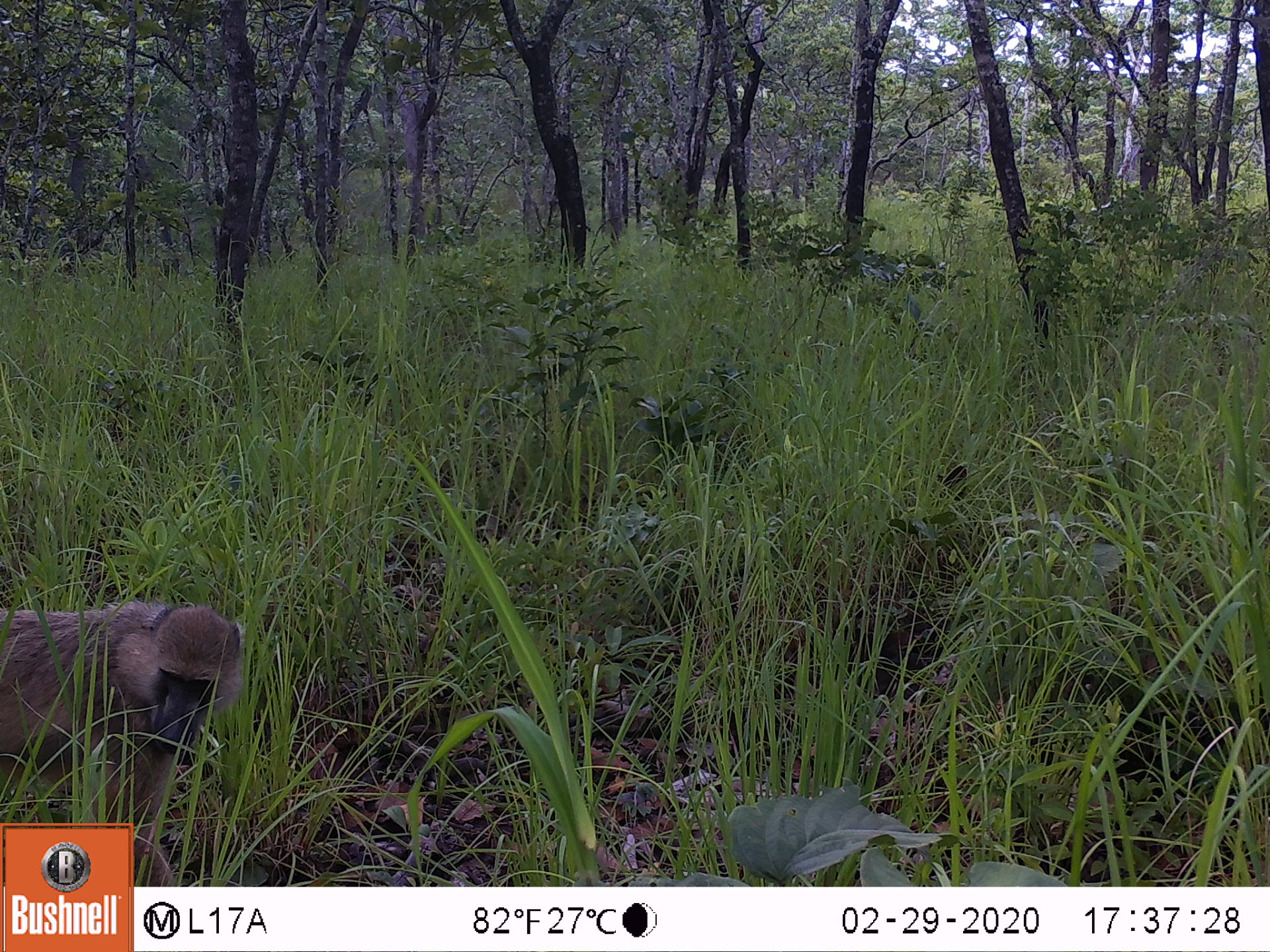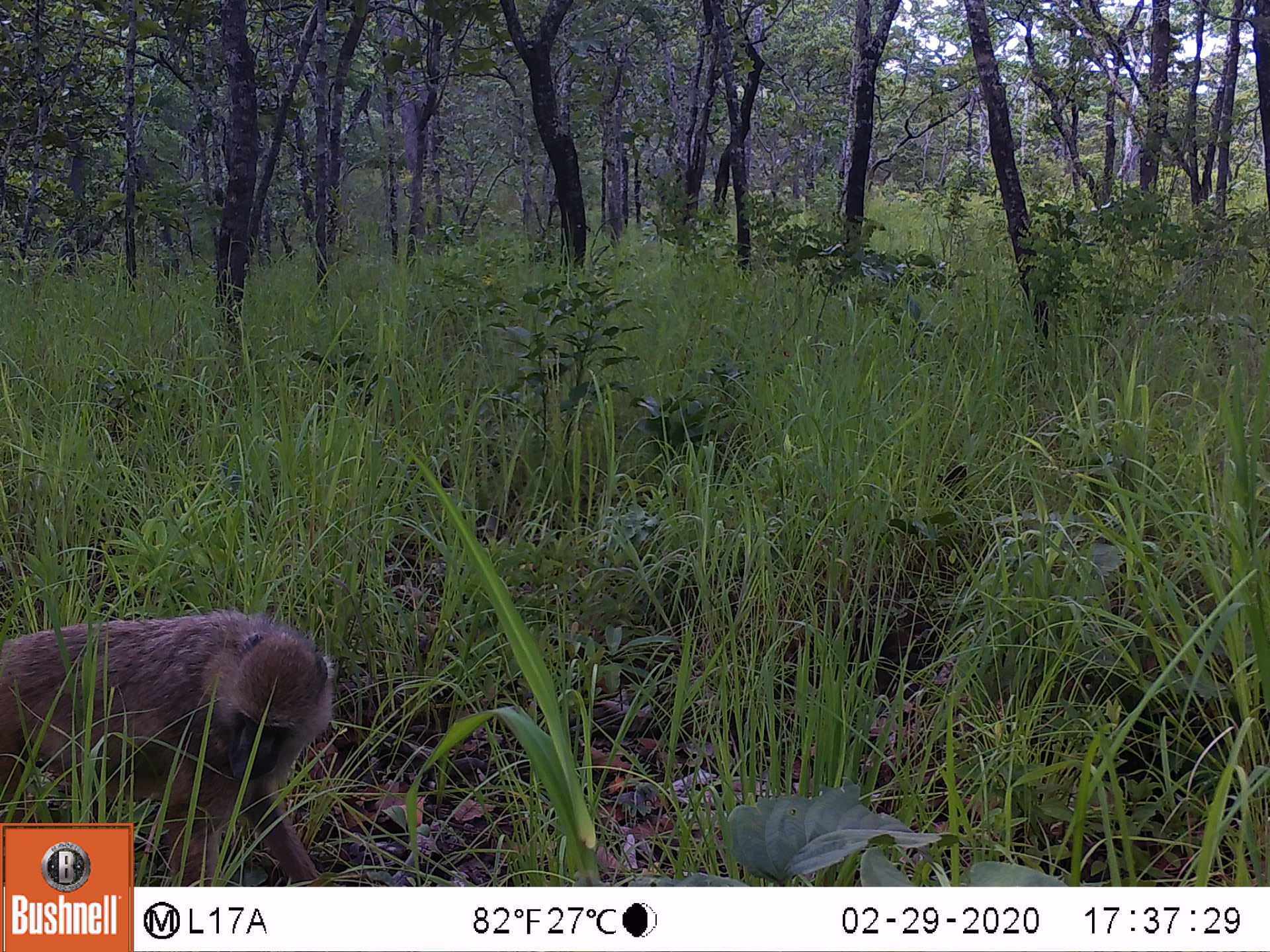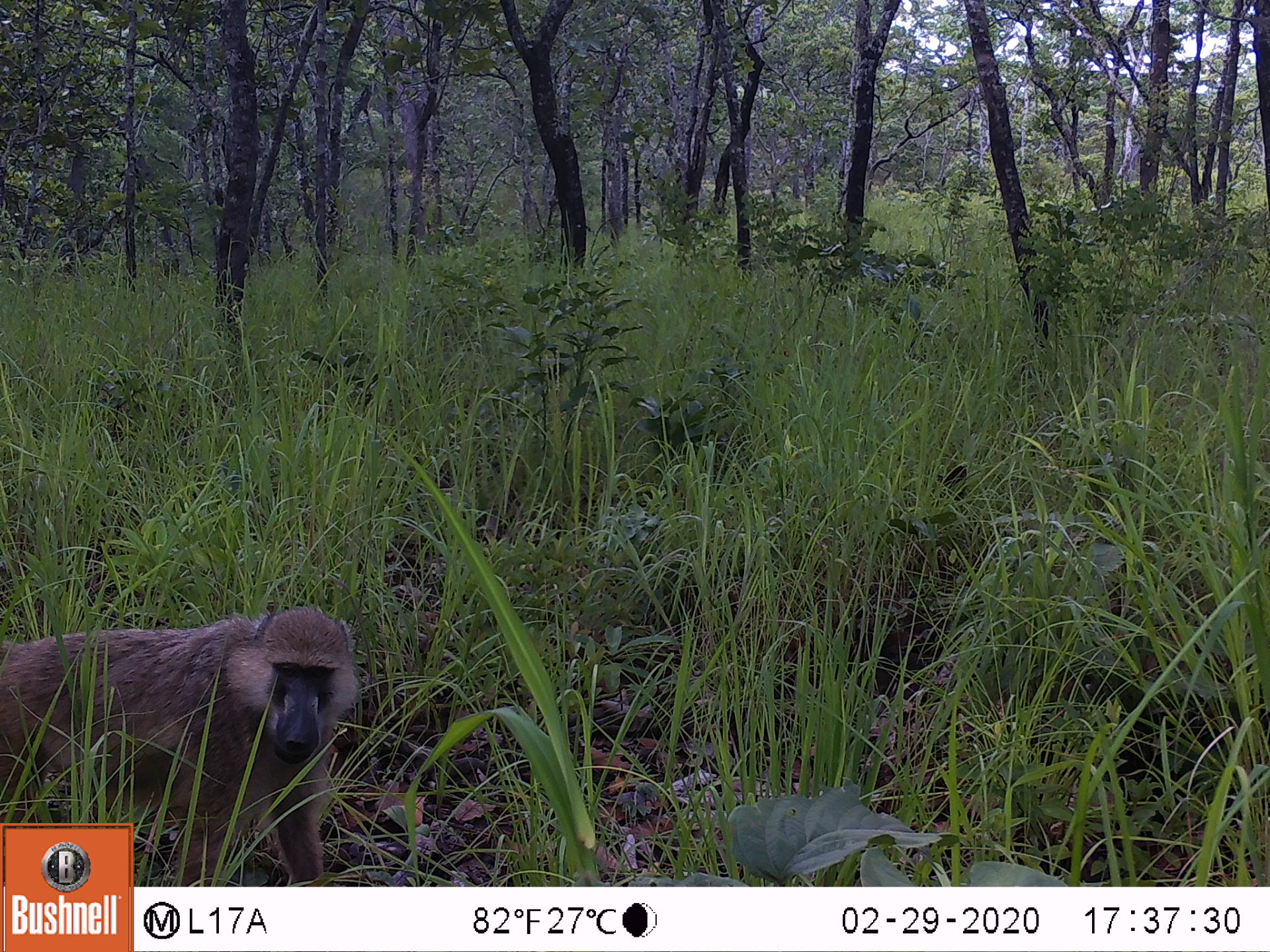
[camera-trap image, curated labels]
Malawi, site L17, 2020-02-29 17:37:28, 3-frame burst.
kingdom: Animalia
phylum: Chordata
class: Mammalia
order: Primates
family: Cercopithecidae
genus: Papio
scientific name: Papio cynocephalus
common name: yellow baboon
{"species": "yellow baboon (Papio cynocephalus)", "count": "1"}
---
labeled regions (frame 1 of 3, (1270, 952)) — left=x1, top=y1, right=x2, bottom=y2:
yellow baboon: left=3, top=597, right=248, bottom=816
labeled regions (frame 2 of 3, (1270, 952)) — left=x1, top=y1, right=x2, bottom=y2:
yellow baboon: left=2, top=607, right=339, bottom=819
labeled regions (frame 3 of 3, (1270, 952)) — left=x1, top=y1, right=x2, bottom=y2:
yellow baboon: left=0, top=606, right=359, bottom=819